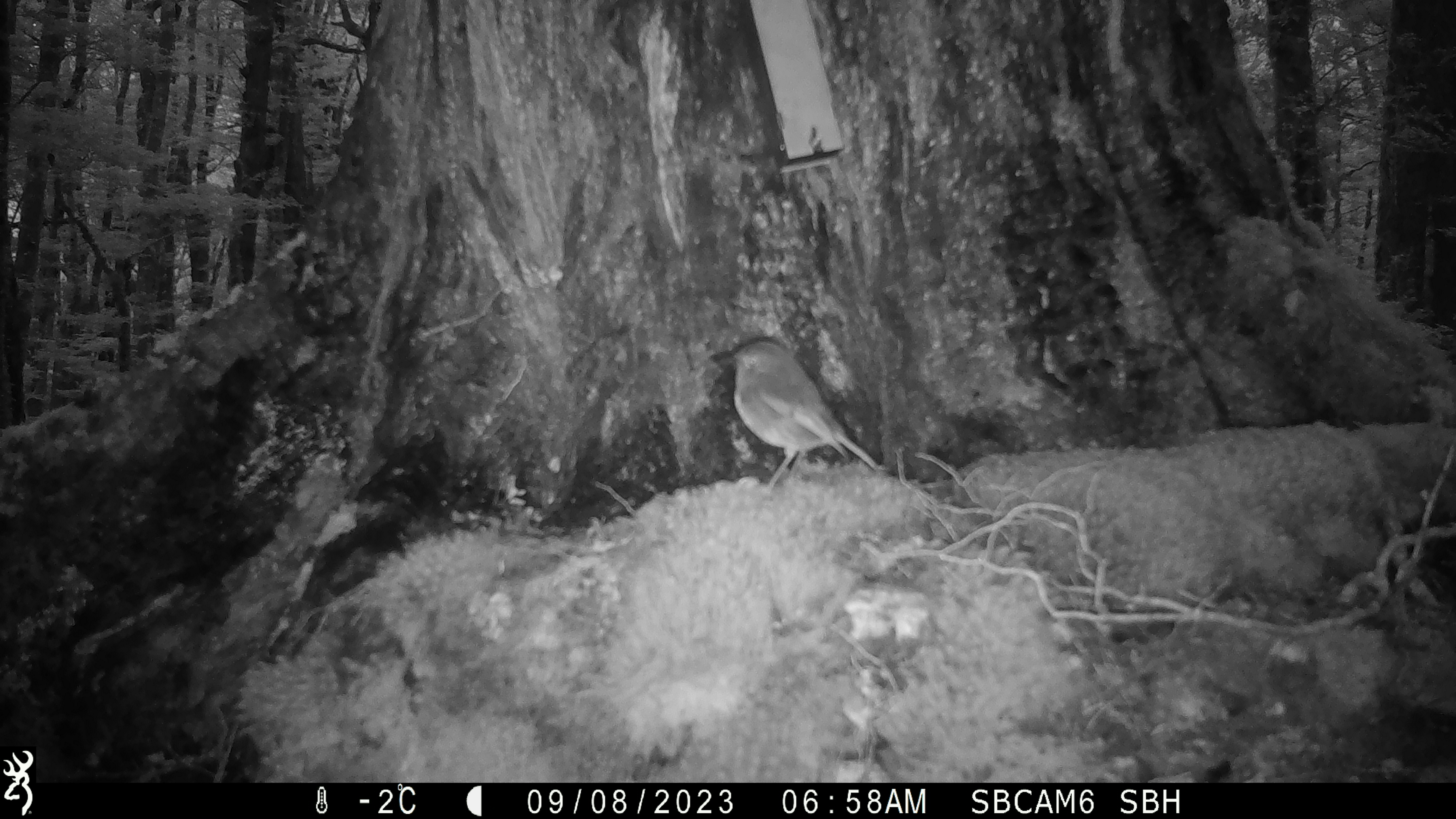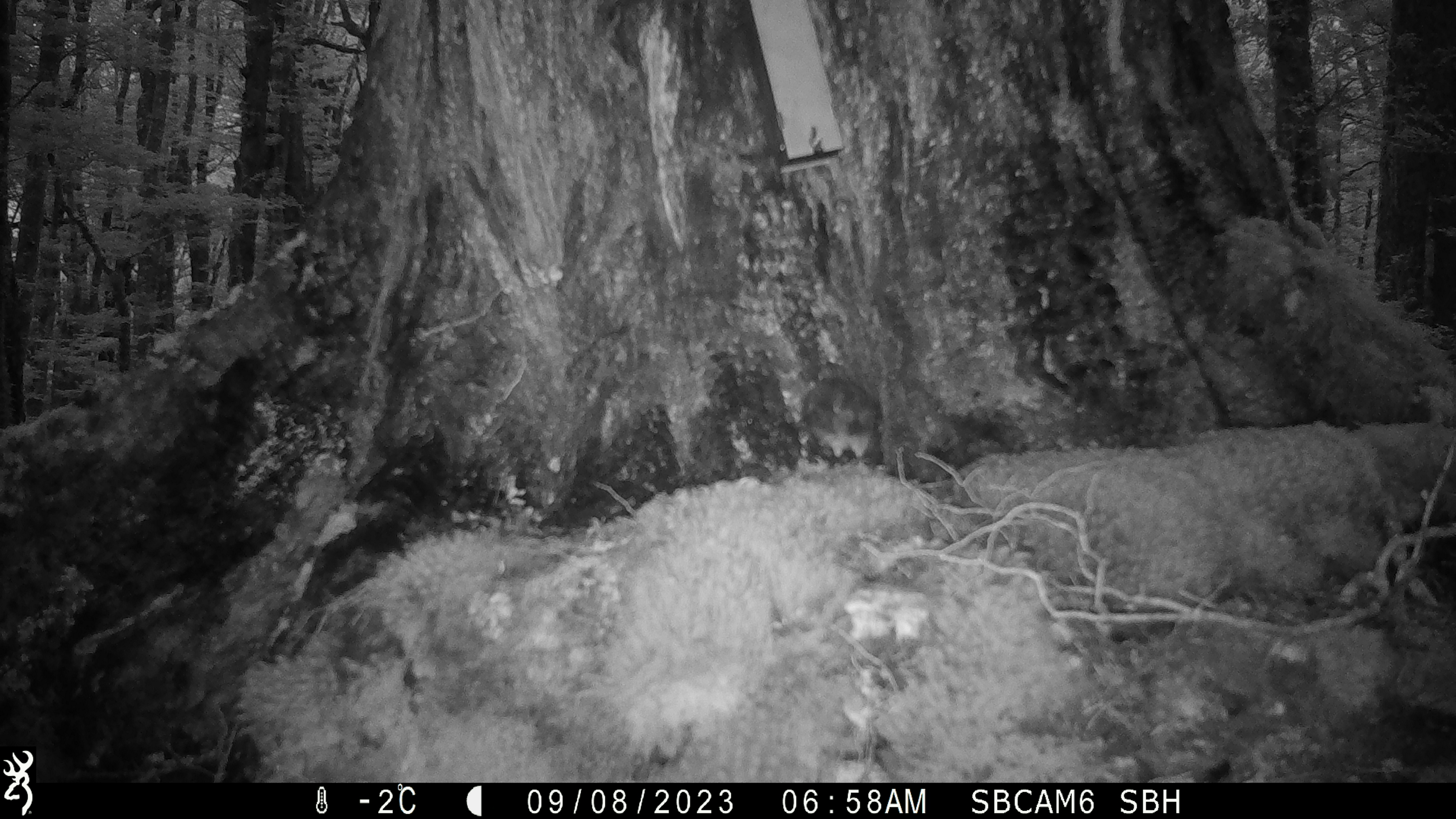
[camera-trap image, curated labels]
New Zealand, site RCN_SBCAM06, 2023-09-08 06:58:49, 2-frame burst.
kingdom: Animalia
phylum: Chordata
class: Aves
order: Passeriformes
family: Petroicidae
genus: Petroica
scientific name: Petroica australis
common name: new zealand robin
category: robin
Robin (new zealand robin) (Petroica australis).